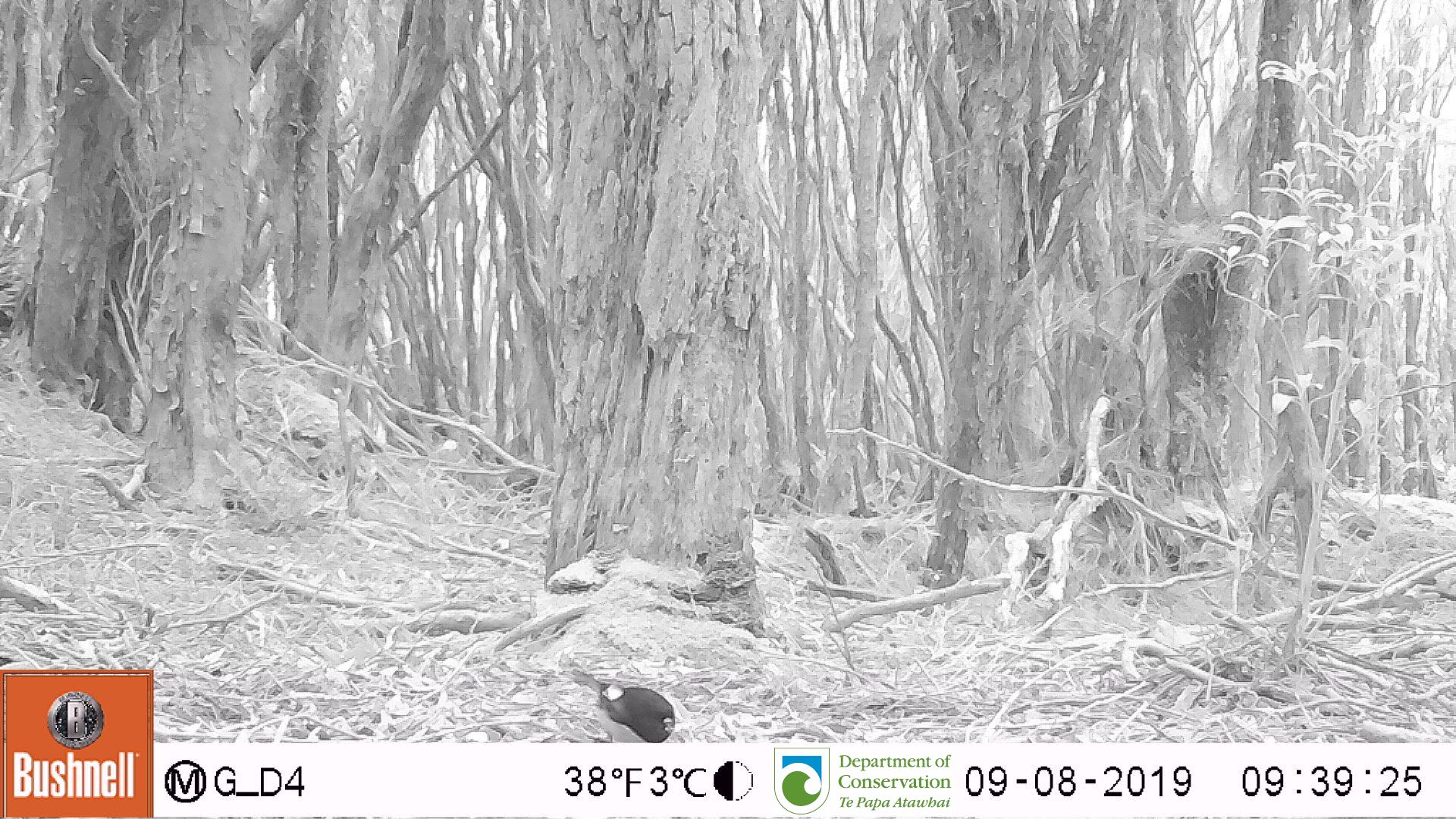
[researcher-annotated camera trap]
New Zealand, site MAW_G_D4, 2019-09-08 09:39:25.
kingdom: Animalia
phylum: Chordata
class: Aves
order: Passeriformes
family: Petroicidae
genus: Petroica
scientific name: Petroica macrocephala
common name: tomtit